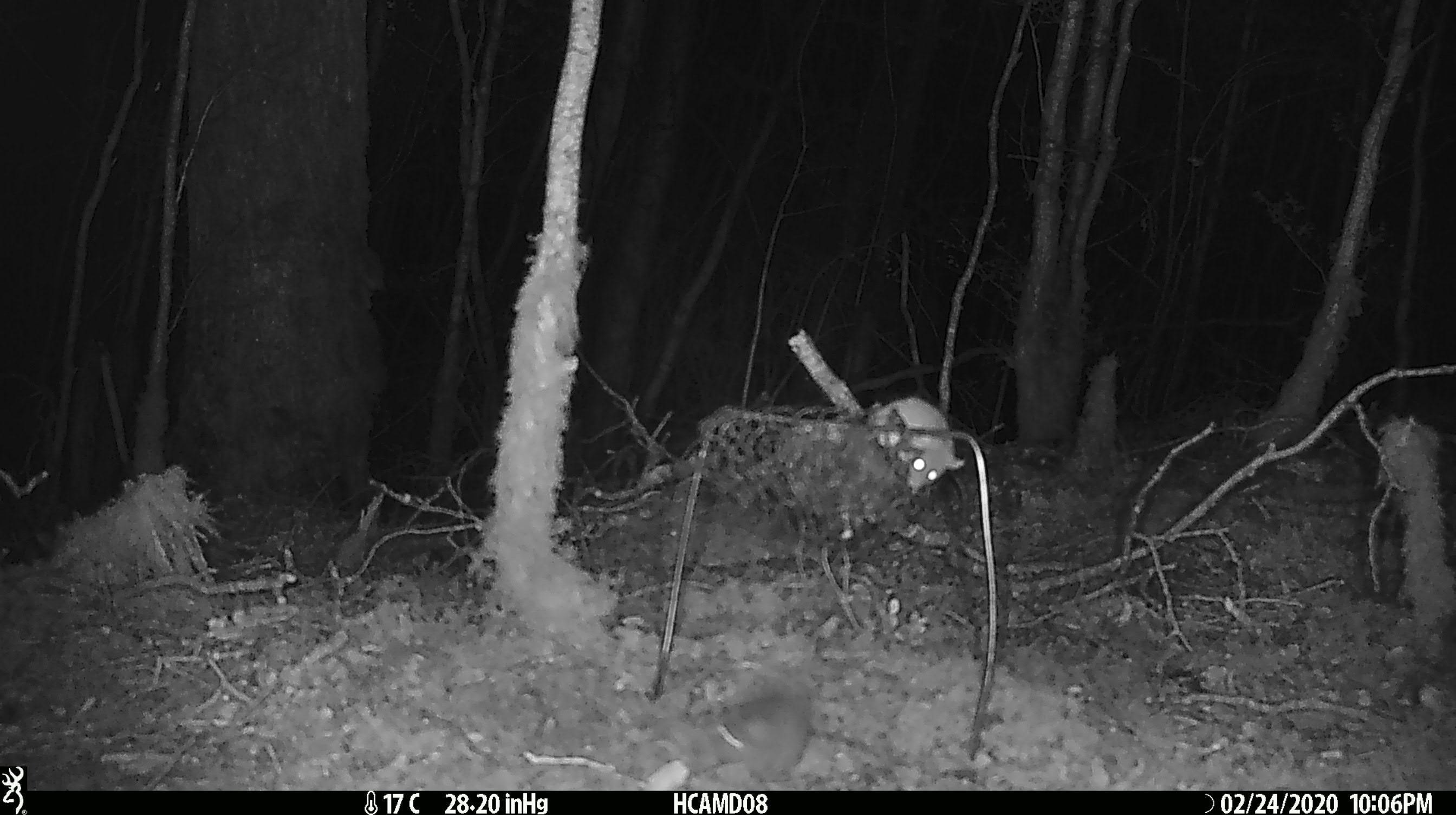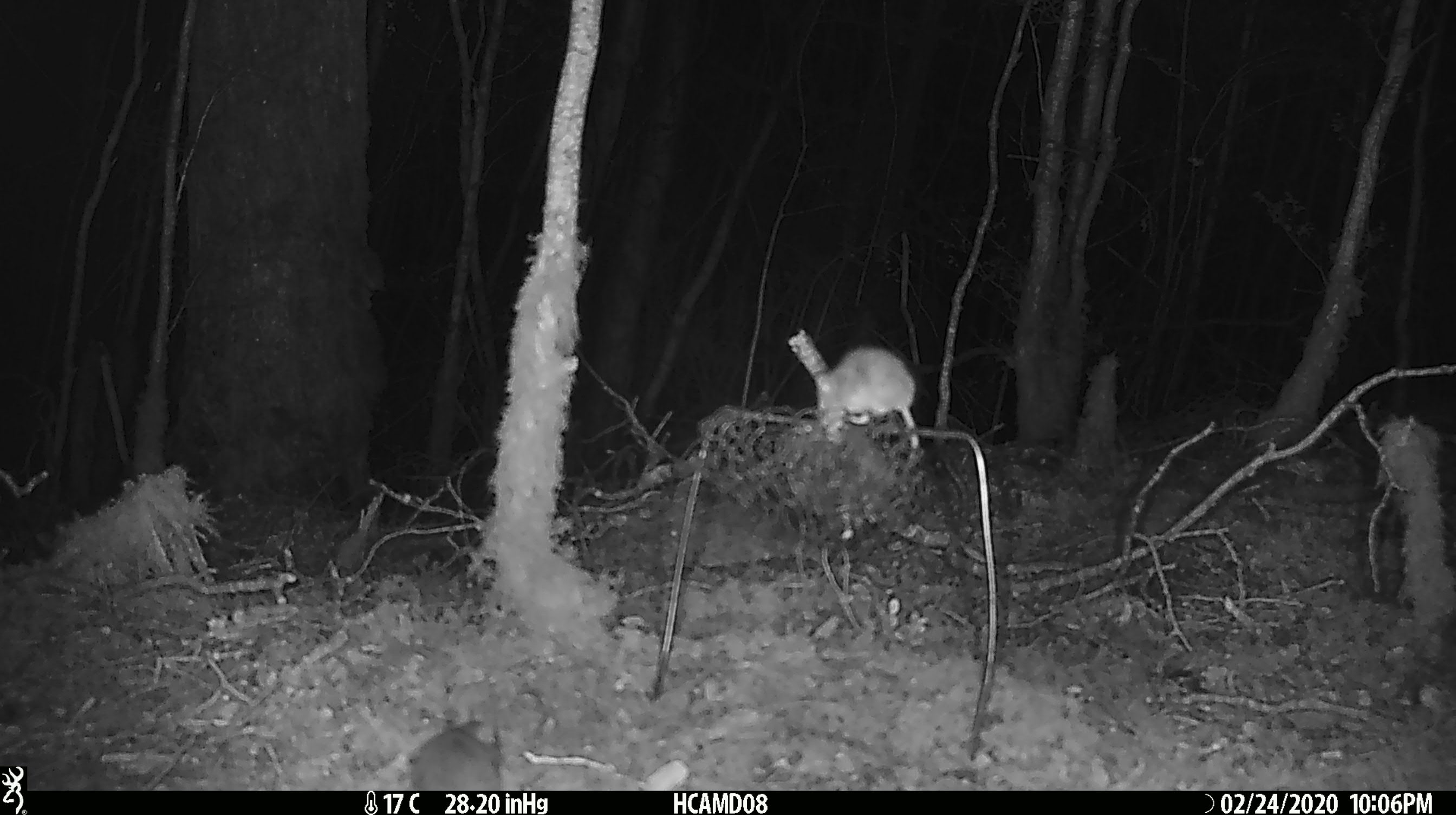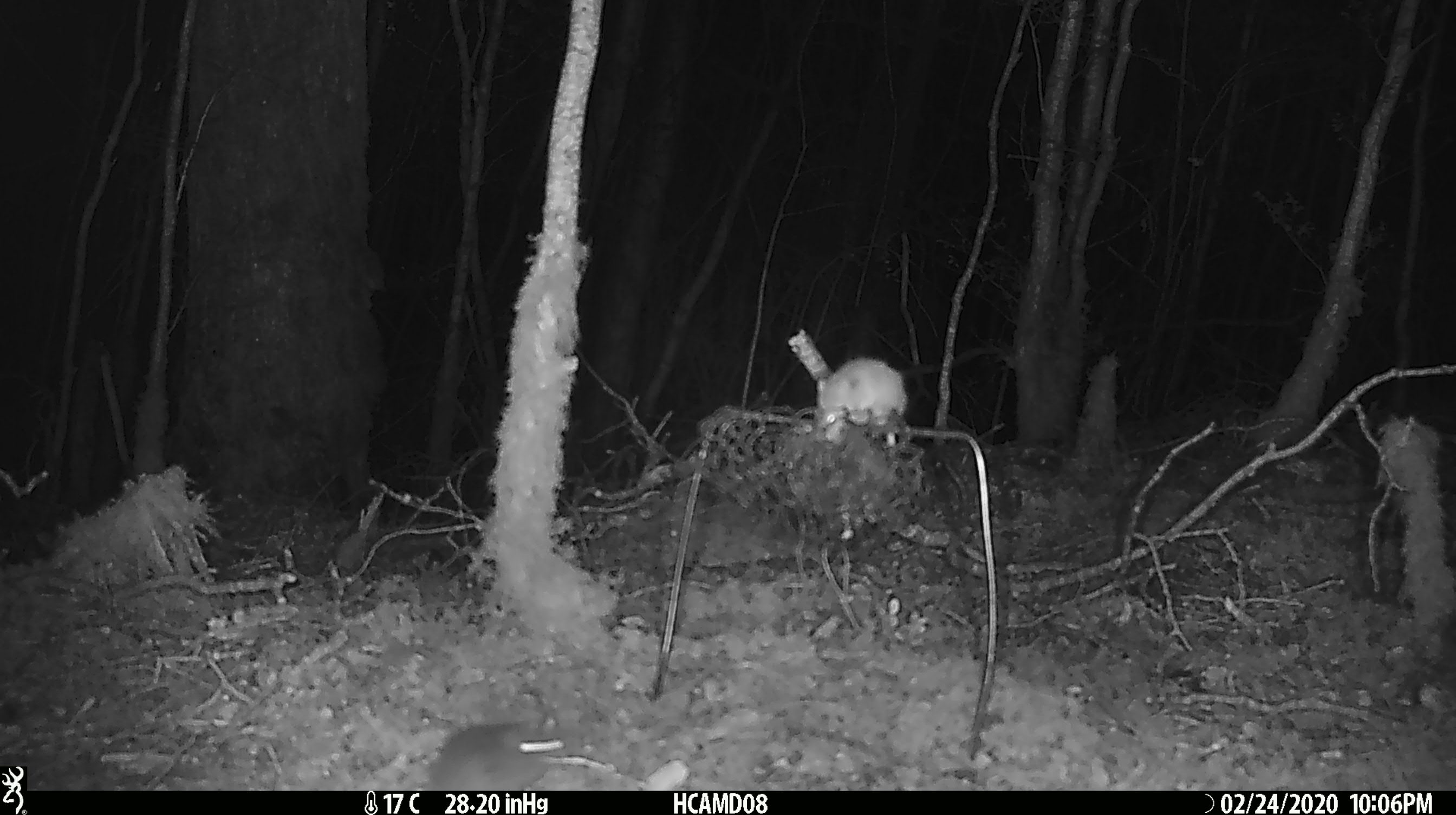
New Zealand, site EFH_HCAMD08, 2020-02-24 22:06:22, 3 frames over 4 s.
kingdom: Animalia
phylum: Chordata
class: Mammalia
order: Rodentia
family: Muridae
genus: Mus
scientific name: Mus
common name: mouse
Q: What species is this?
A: Mouse (Mus).